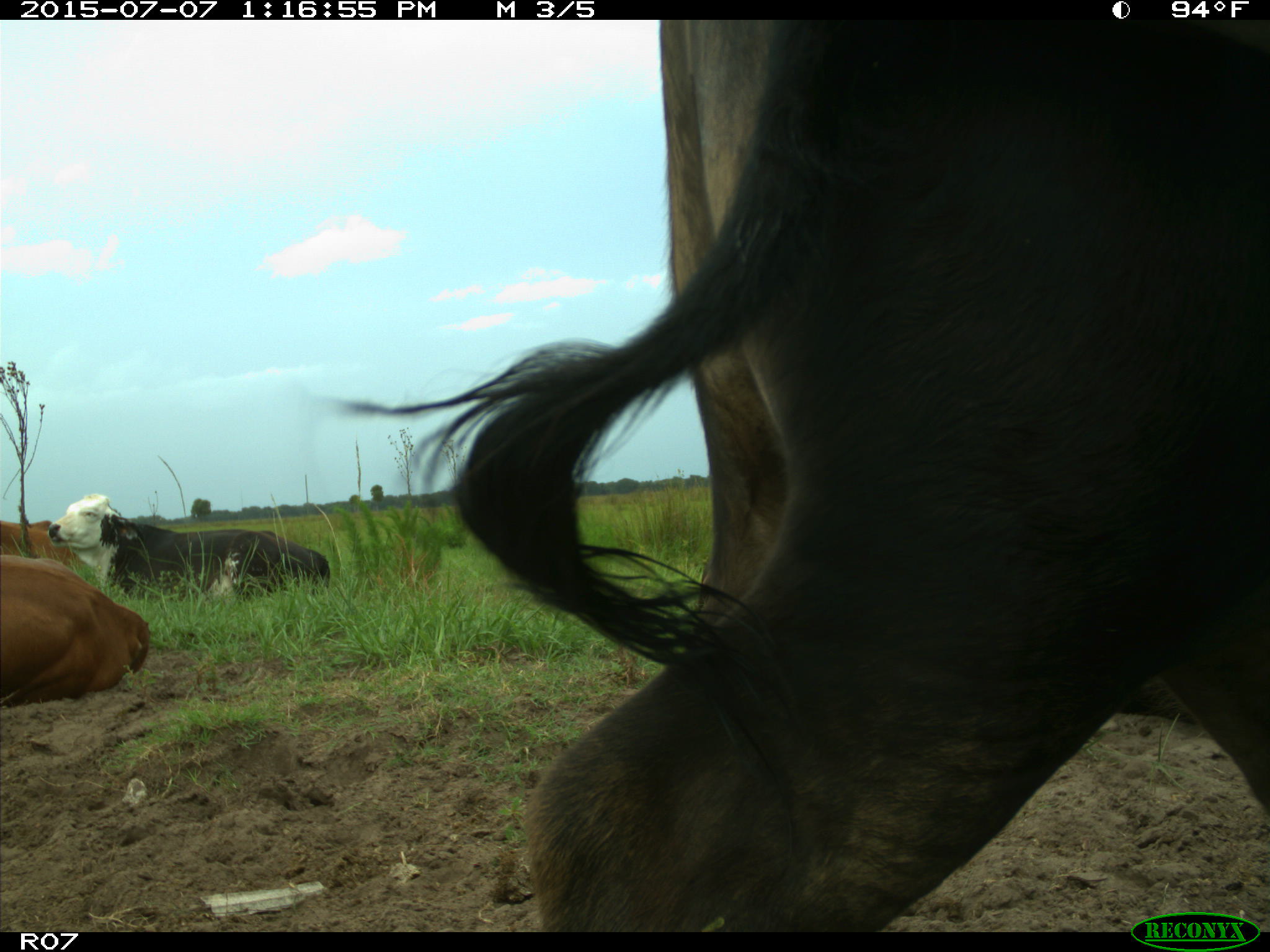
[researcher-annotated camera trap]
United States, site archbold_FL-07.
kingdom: Animalia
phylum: Chordata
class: Mammalia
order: Artiodactyla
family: Bovidae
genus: Bos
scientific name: Bos taurus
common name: domestic cow